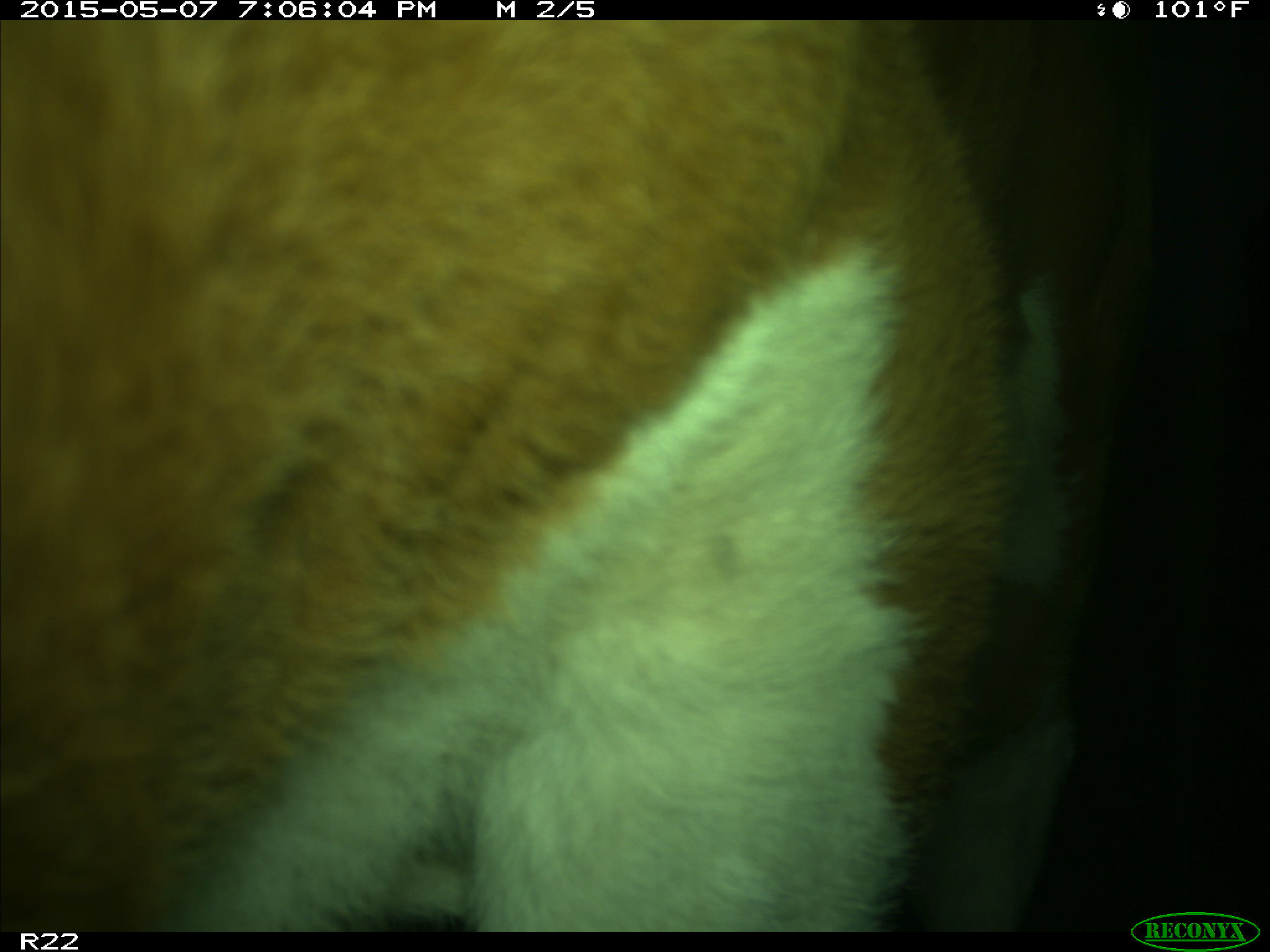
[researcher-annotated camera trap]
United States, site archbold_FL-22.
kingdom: Animalia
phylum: Chordata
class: Mammalia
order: Artiodactyla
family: Bovidae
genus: Bos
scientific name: Bos taurus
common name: domestic cow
Bos taurus (domestic cow).